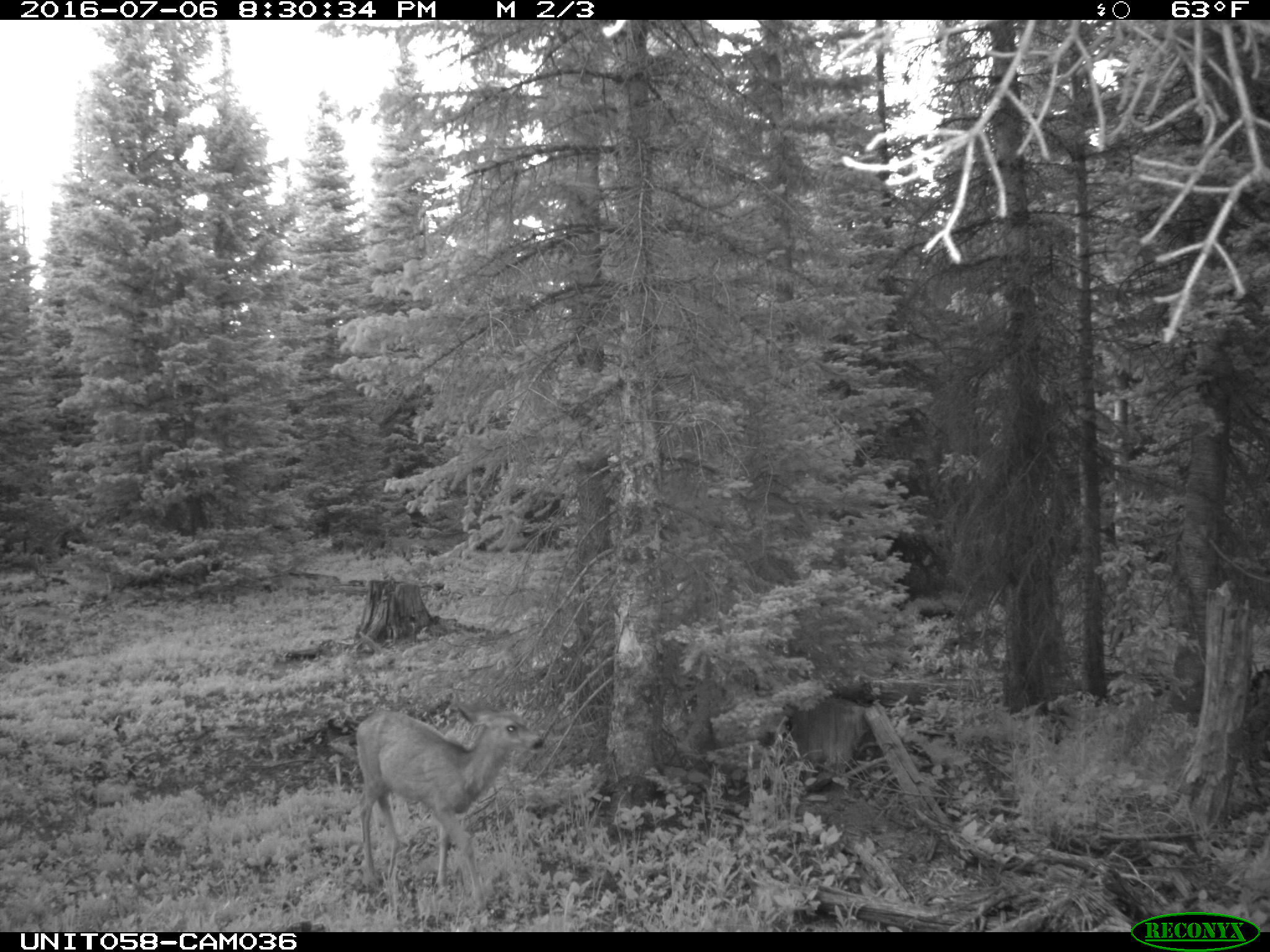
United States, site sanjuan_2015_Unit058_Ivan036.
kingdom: Animalia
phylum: Chordata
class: Mammalia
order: Artiodactyla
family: Cervidae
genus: Odocoileus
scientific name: Odocoileus hemionus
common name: mule deer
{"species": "Odocoileus hemionus (mule deer)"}